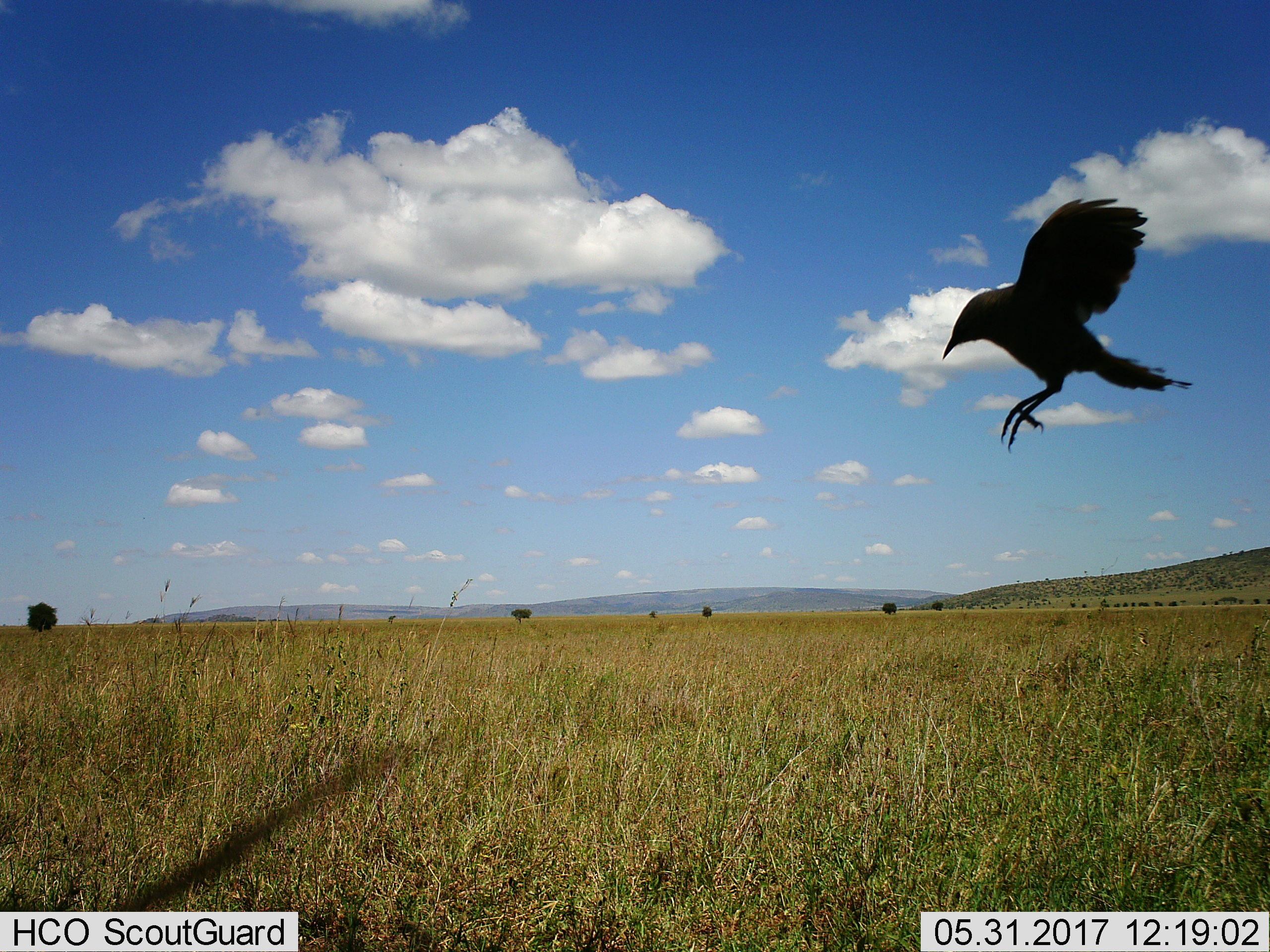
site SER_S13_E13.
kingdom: Animalia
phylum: Chordata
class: Aves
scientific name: Aves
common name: bird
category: birdother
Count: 1.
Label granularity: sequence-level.